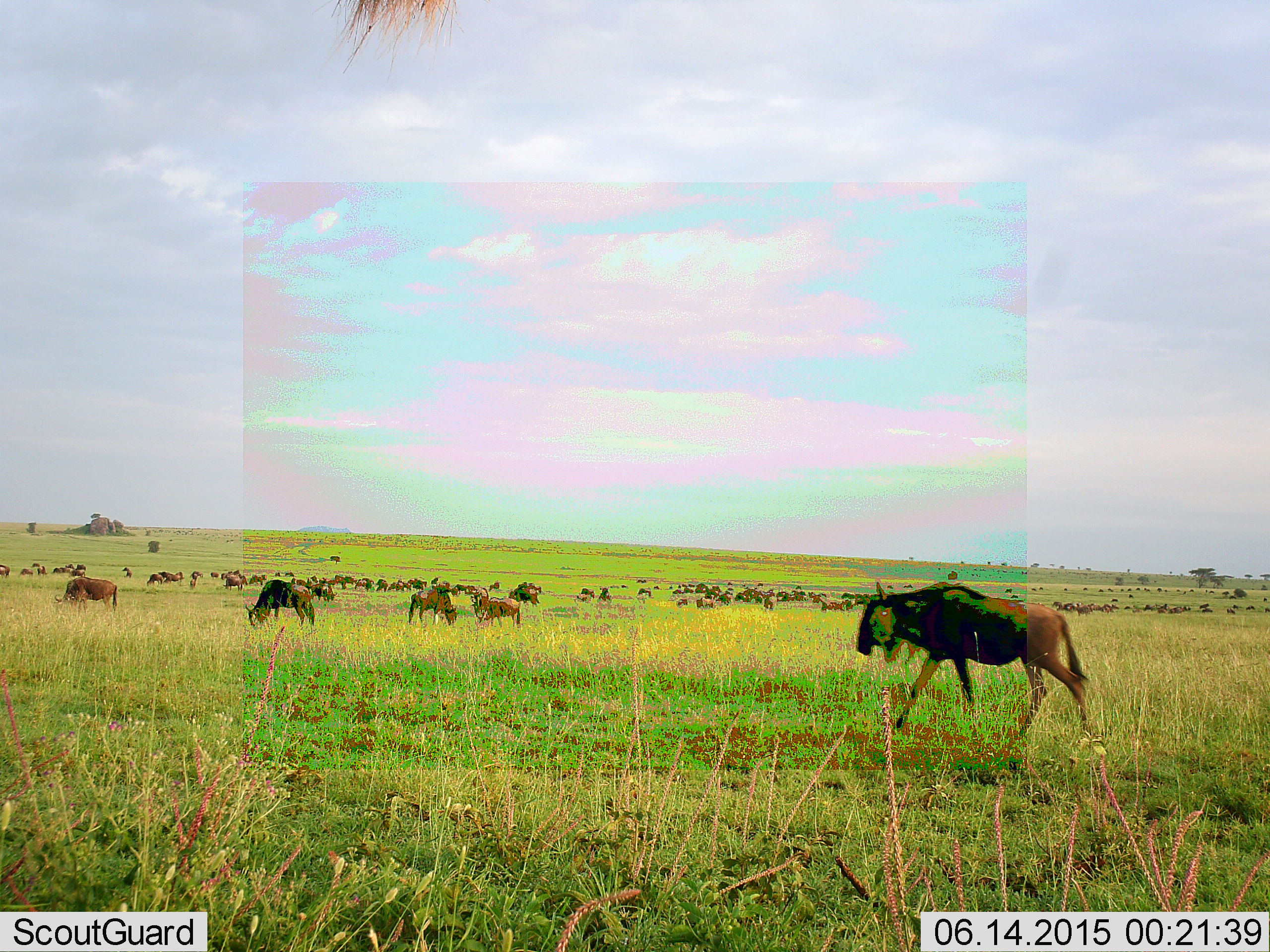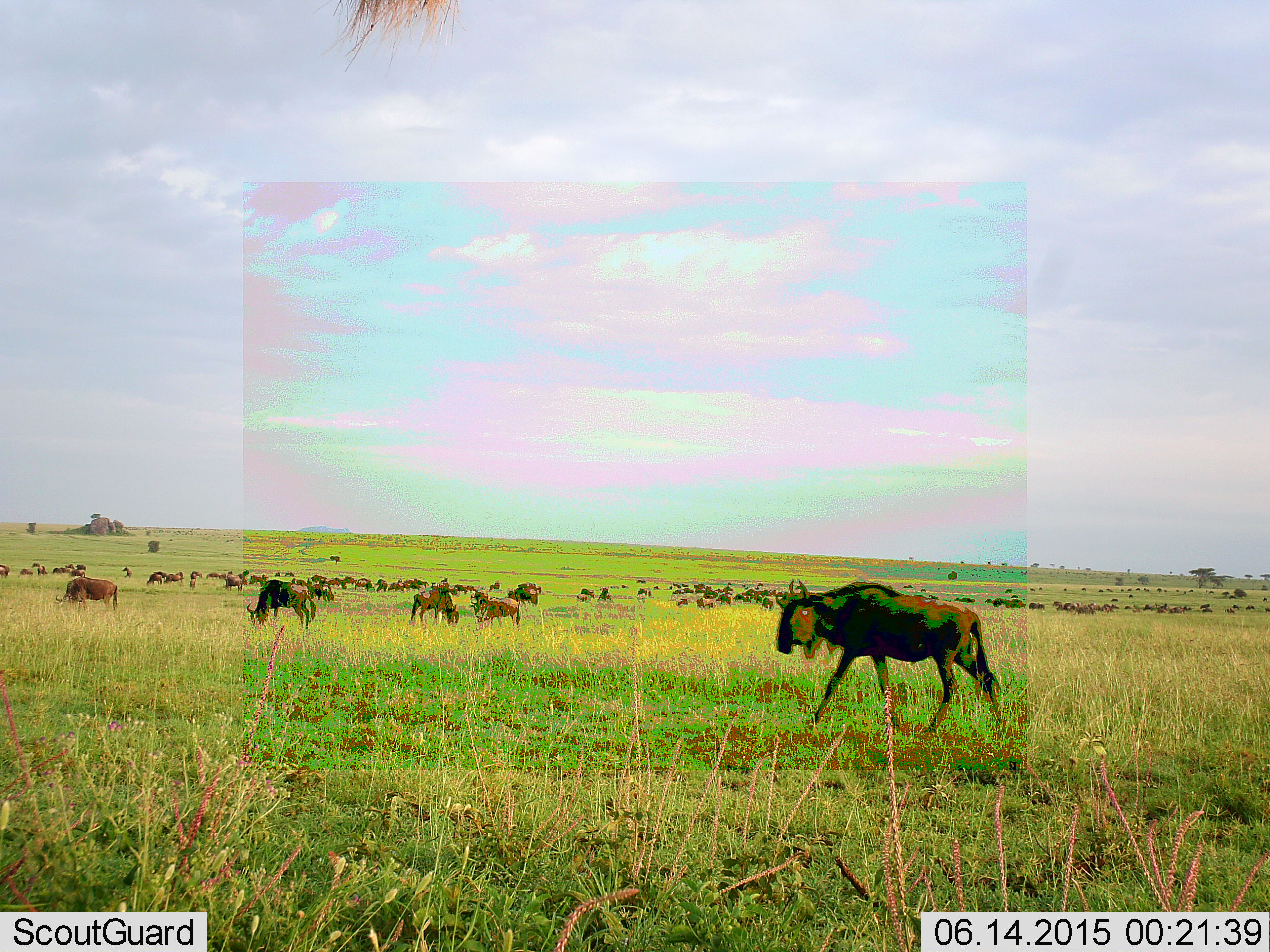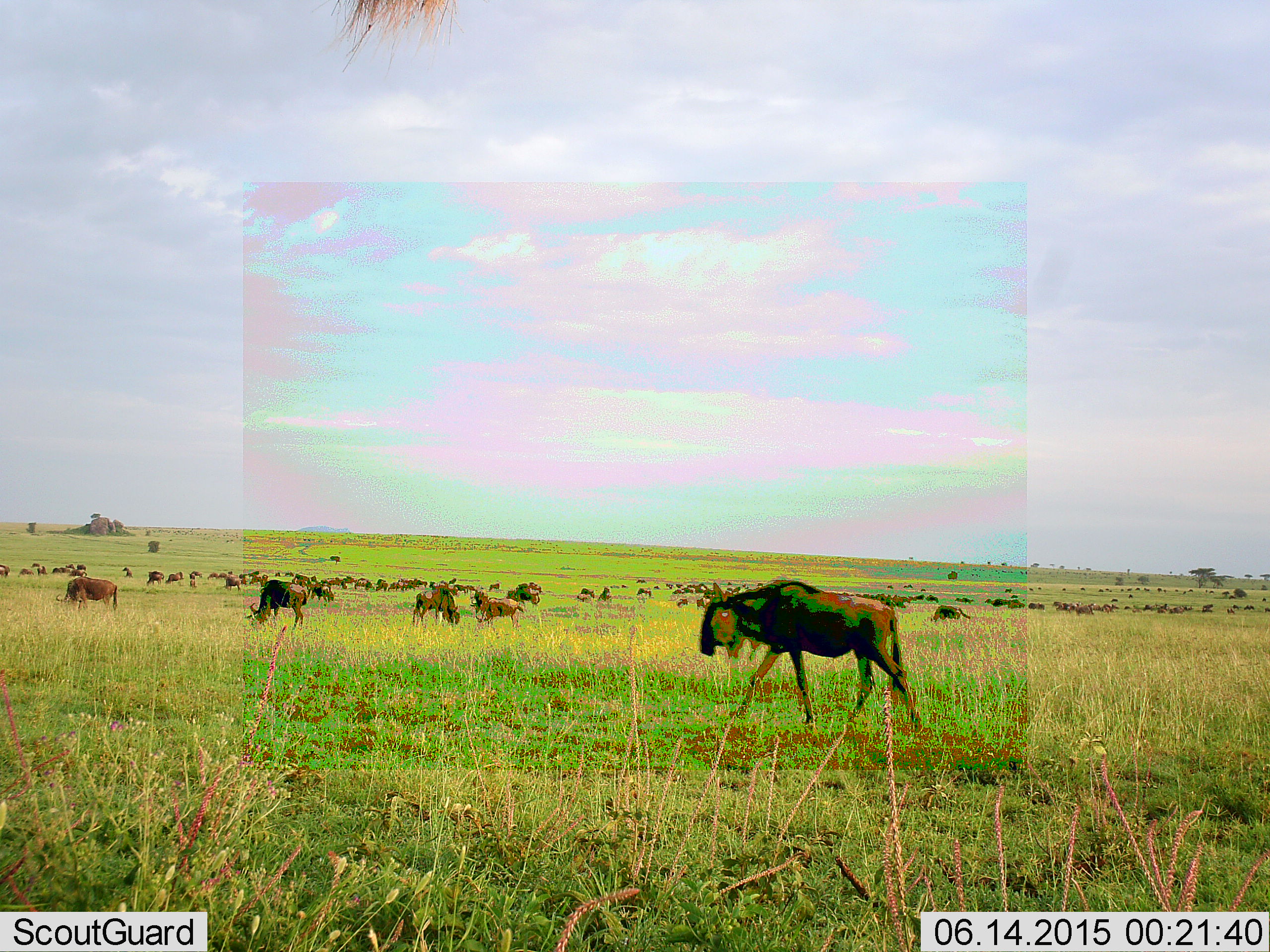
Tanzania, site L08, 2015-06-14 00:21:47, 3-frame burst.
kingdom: Animalia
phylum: Chordata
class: Mammalia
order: Artiodactyla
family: Bovidae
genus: Connochaetes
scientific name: Connochaetes taurinus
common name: blue wildebeest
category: wildebeest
Wildebeest (blue wildebeest) (Connochaetes taurinus), count 51+. Behavior (volunteer vote fractions): standing 40%, resting 30%, moving 90%, interacting 10%. Young present (vote fraction): 10%. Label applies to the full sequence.